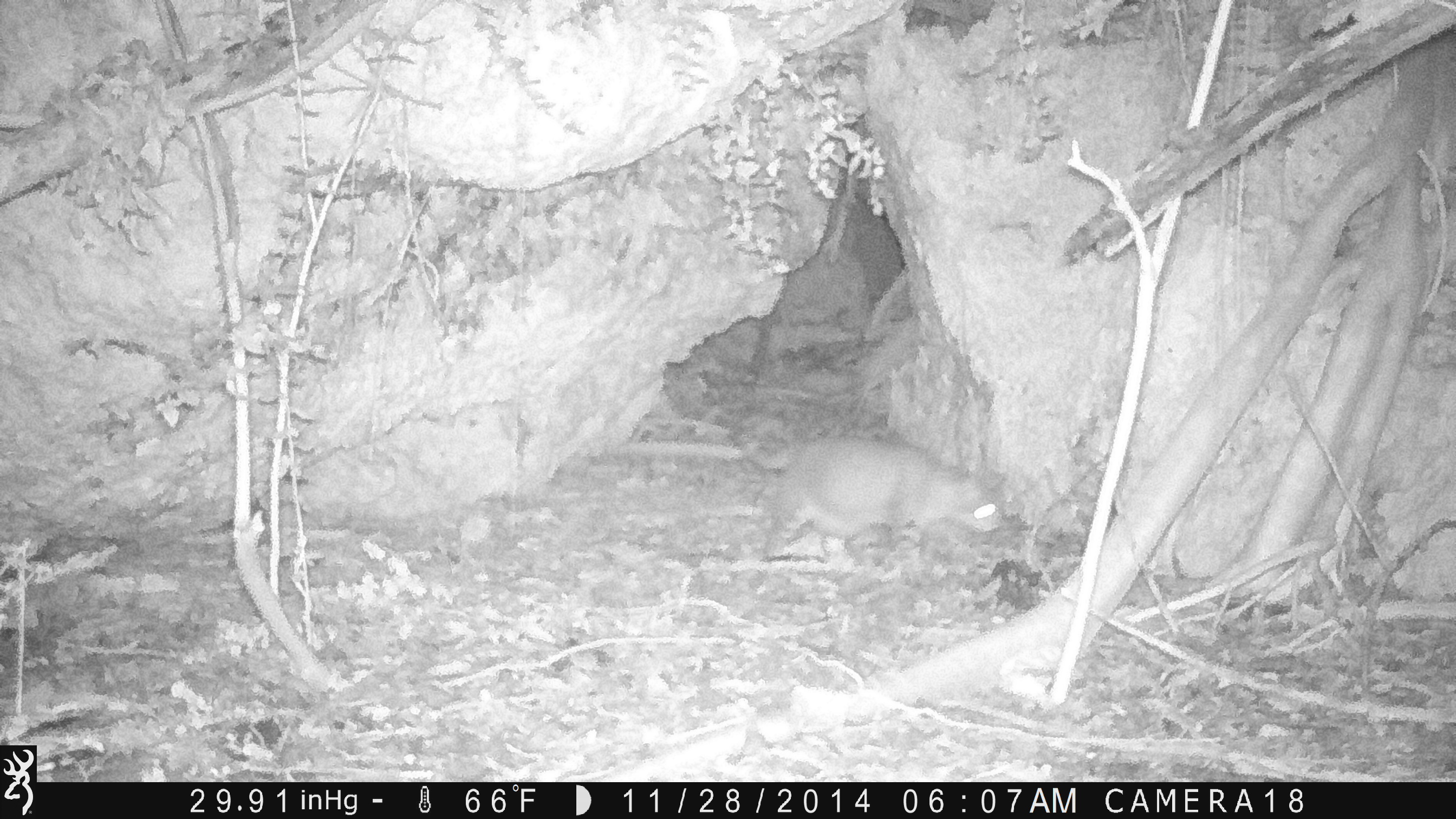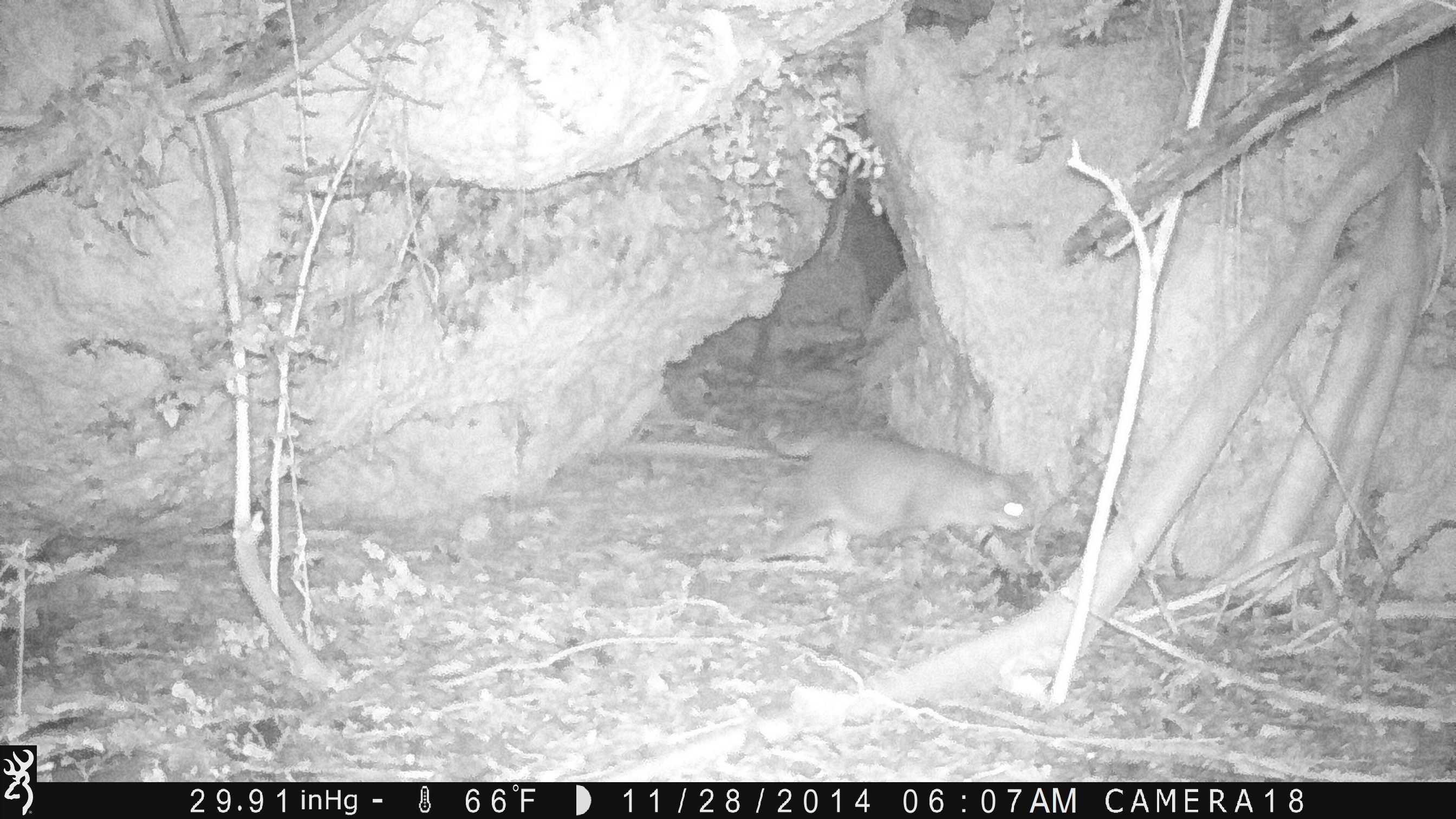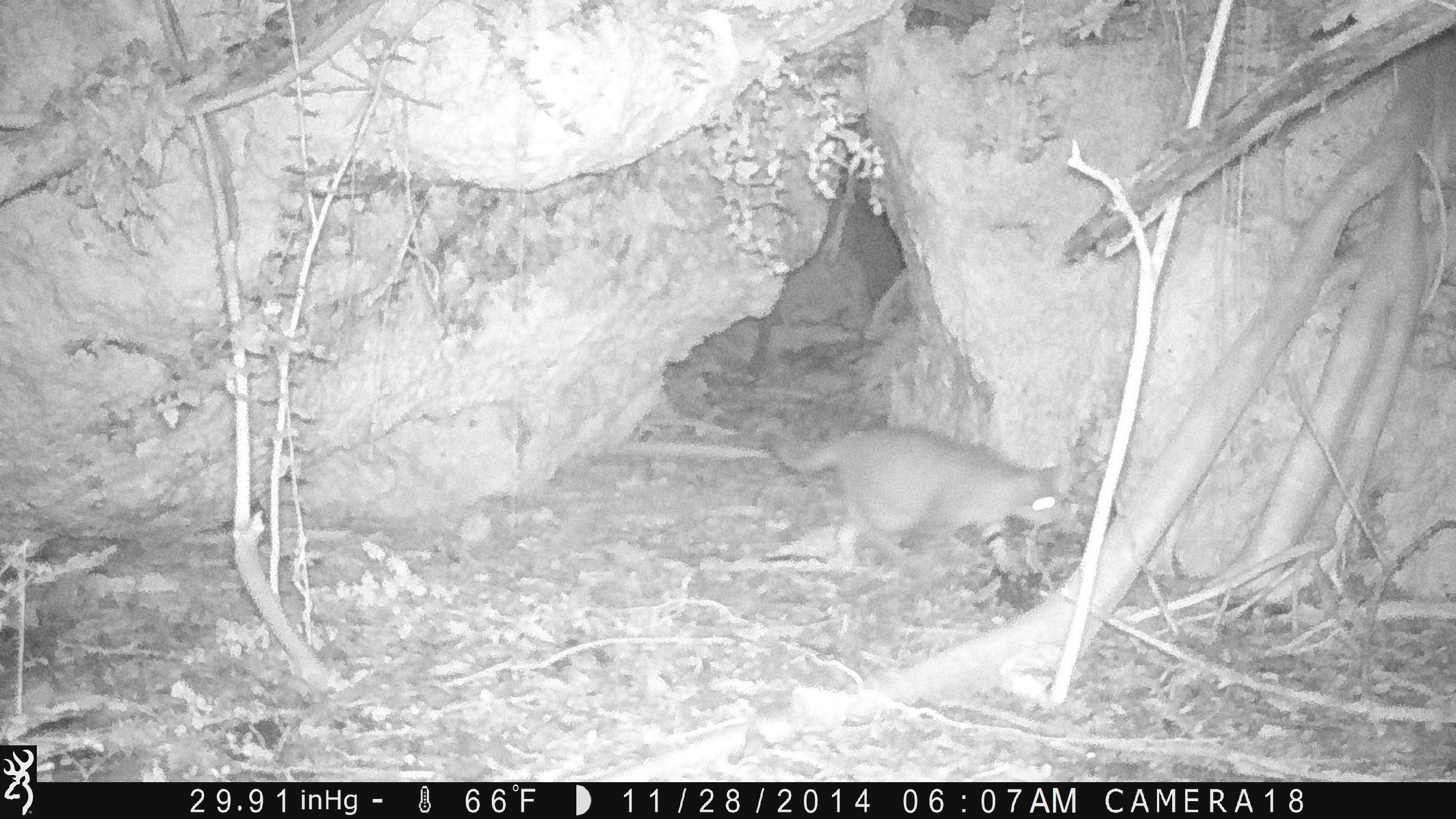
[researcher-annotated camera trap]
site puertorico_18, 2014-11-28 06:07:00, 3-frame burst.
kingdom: Animalia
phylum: Chordata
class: Mammalia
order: Carnivora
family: Felidae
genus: Felis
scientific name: Felis catus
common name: cat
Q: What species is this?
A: Cat (Felis catus).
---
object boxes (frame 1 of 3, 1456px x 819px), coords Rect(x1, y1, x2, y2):
cat: Rect(757, 435, 1004, 565)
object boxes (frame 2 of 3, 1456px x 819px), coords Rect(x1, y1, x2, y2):
cat: Rect(763, 435, 1039, 566)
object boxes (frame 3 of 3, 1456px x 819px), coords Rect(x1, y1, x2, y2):
cat: Rect(765, 425, 1068, 569)